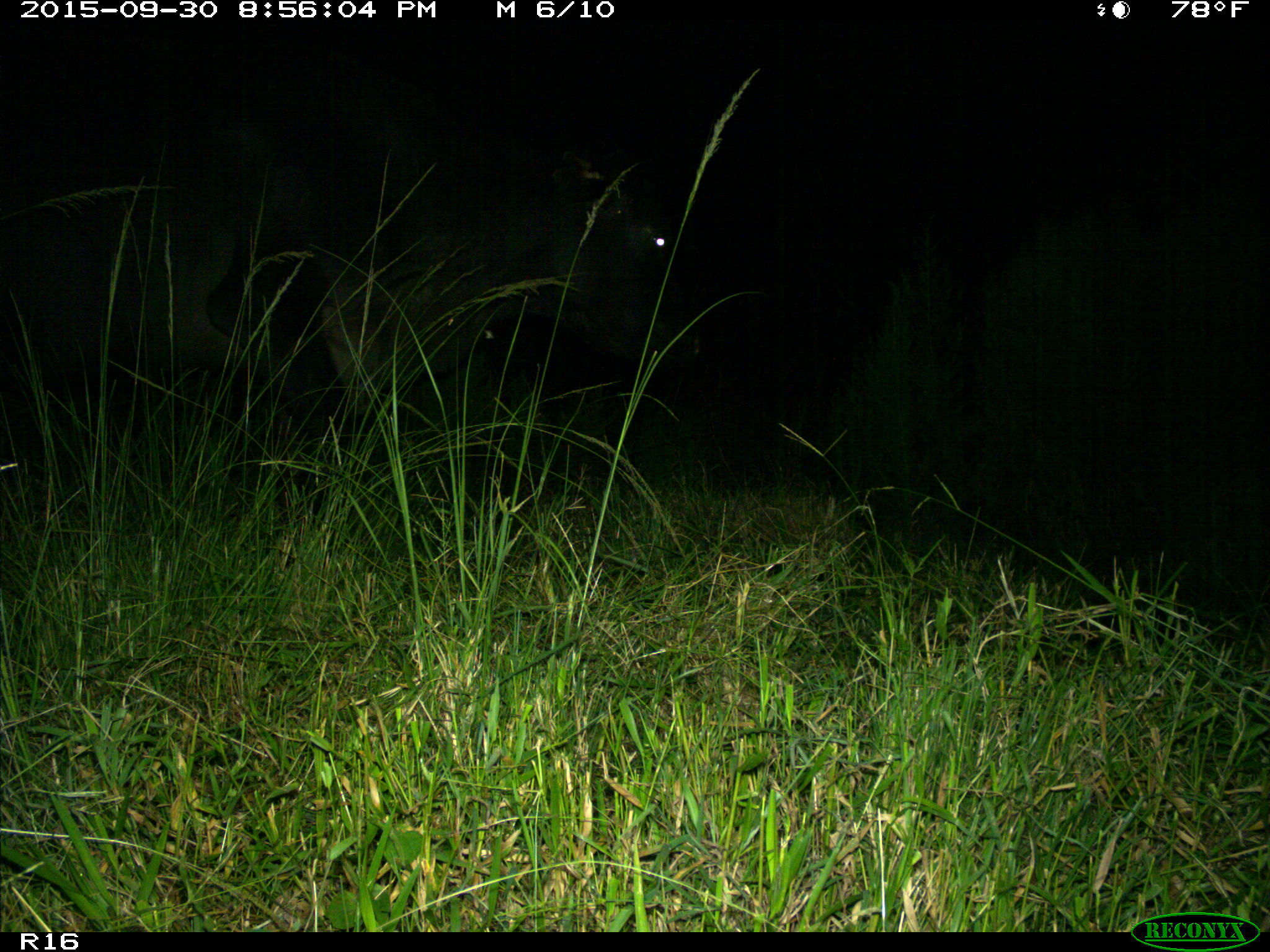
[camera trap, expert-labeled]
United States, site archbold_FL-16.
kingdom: Animalia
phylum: Chordata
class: Mammalia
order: Artiodactyla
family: Bovidae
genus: Bos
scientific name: Bos taurus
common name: domestic cow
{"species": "Bos taurus (domestic cow)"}